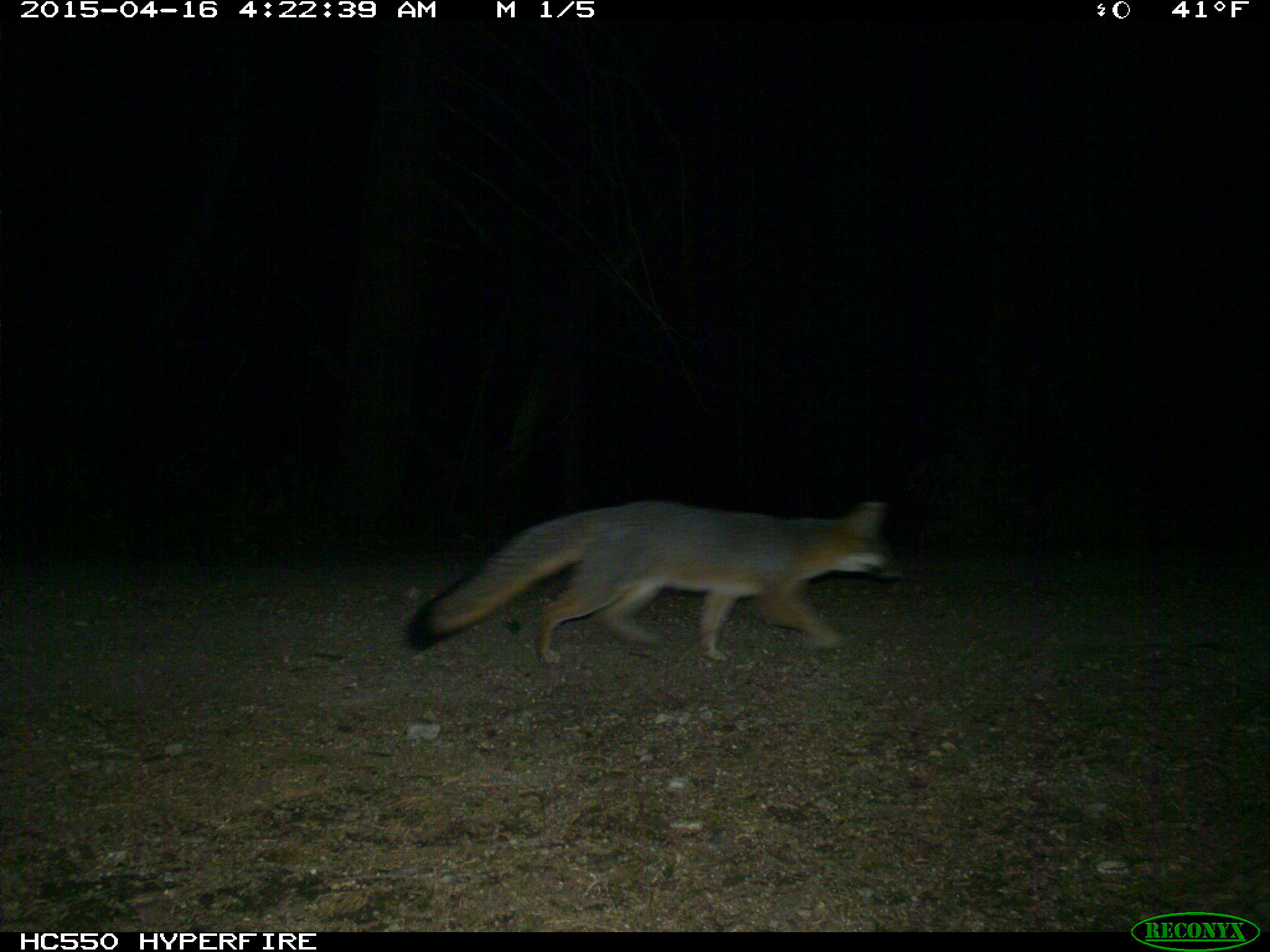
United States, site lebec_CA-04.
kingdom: Animalia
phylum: Chordata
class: Mammalia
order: Carnivora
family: Canidae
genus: Urocyon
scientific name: Urocyon cinereoargenteus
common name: gray fox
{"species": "Urocyon cinereoargenteus (gray fox)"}